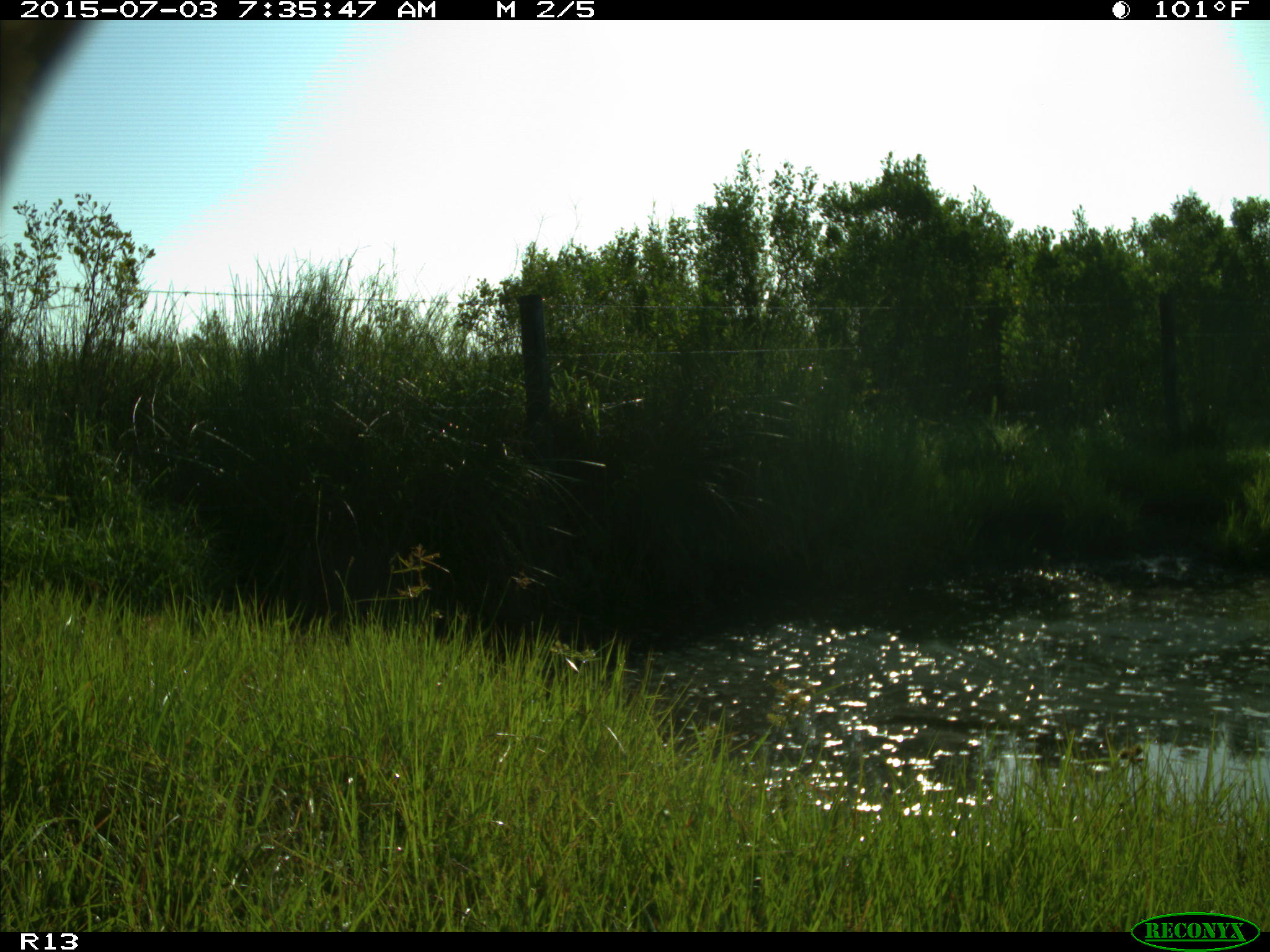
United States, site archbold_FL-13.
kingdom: Animalia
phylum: Chordata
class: Mammalia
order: Artiodactyla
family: Bovidae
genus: Bos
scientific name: Bos taurus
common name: domestic cow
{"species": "Bos taurus (domestic cow)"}